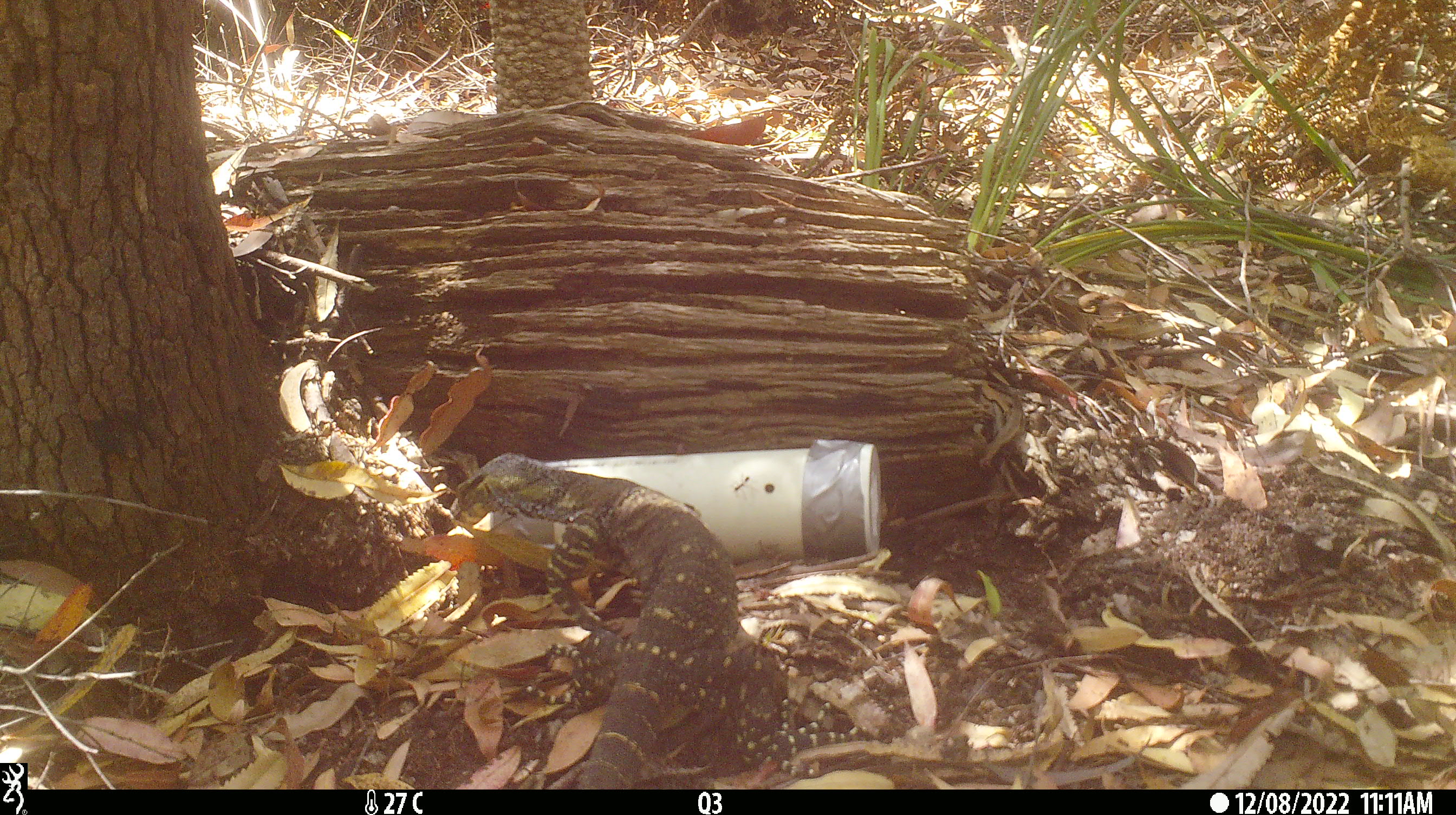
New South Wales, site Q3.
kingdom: Animalia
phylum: Chordata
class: Reptilia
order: Squamata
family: Varanidae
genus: Varanus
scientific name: Varanus varius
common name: lace monitor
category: goanna